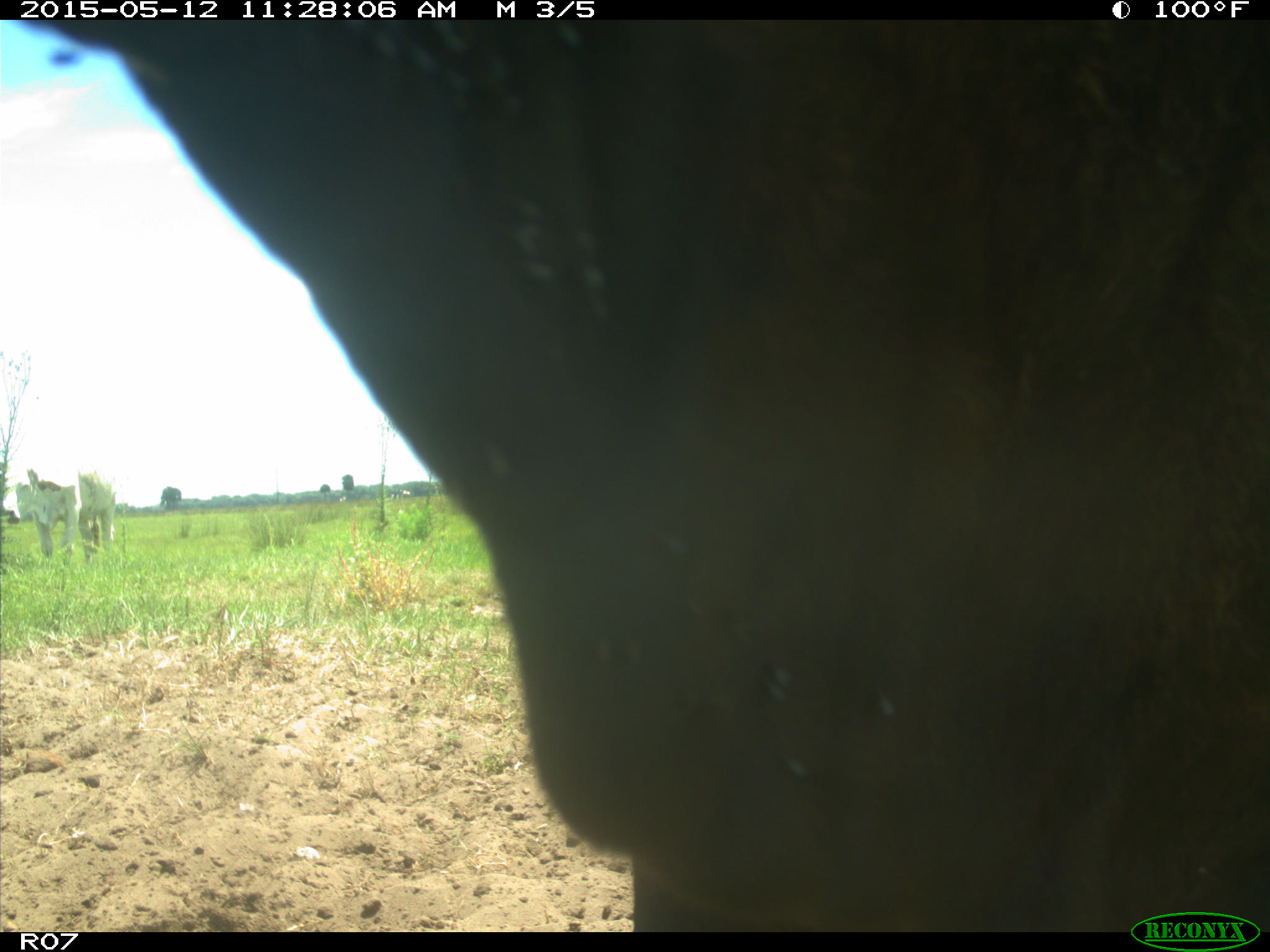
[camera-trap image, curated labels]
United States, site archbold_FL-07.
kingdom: Animalia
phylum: Chordata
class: Mammalia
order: Artiodactyla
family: Bovidae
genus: Bos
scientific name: Bos taurus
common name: domestic cow